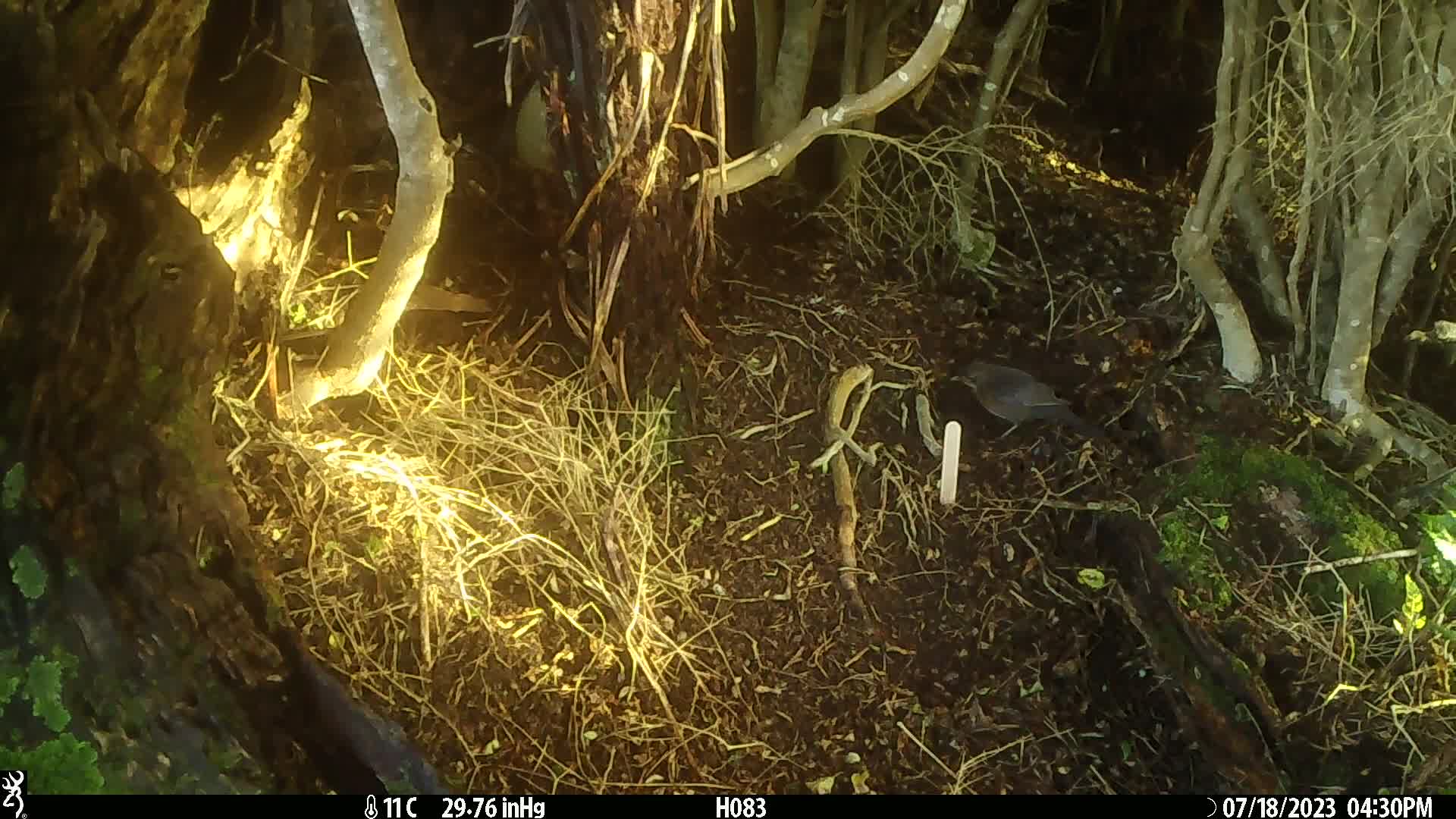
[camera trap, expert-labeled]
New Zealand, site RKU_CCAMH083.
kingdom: Animalia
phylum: Chordata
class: Aves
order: Passeriformes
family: Turdidae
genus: Turdus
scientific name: Turdus merula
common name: eurasian blackbird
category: blackbird